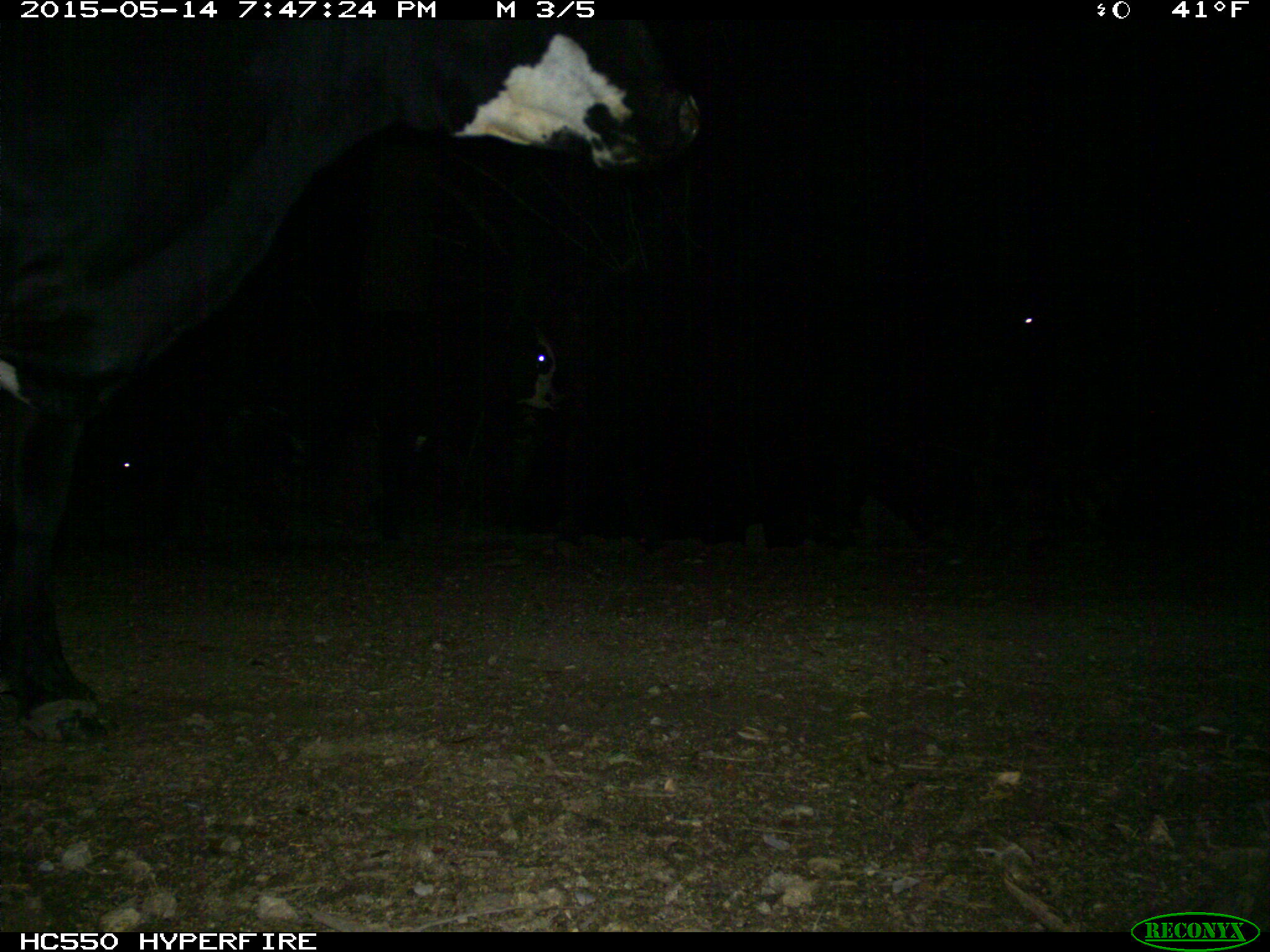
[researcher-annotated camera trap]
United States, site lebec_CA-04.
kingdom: Animalia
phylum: Chordata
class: Mammalia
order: Artiodactyla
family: Bovidae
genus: Bos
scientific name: Bos taurus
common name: domestic cow